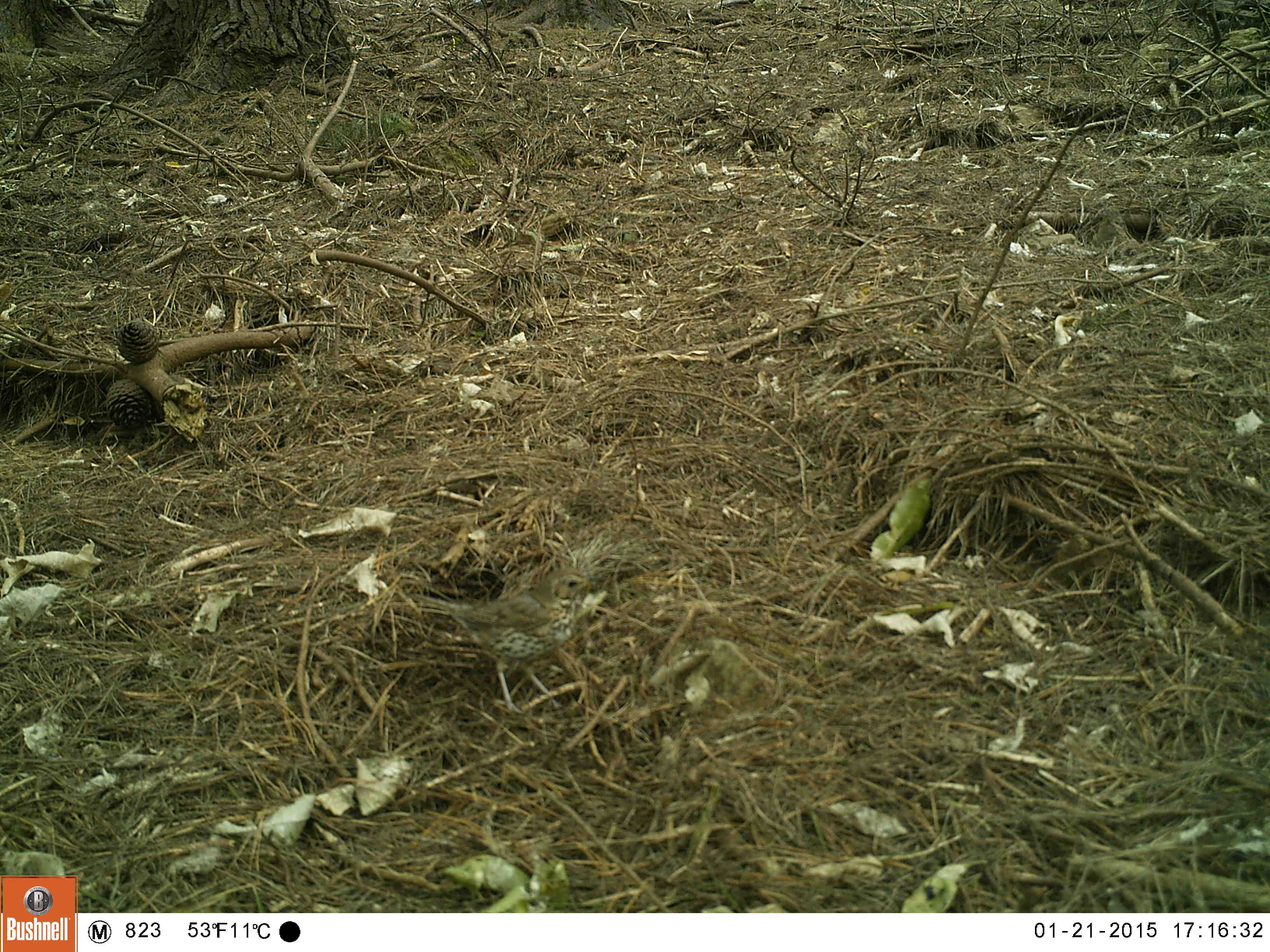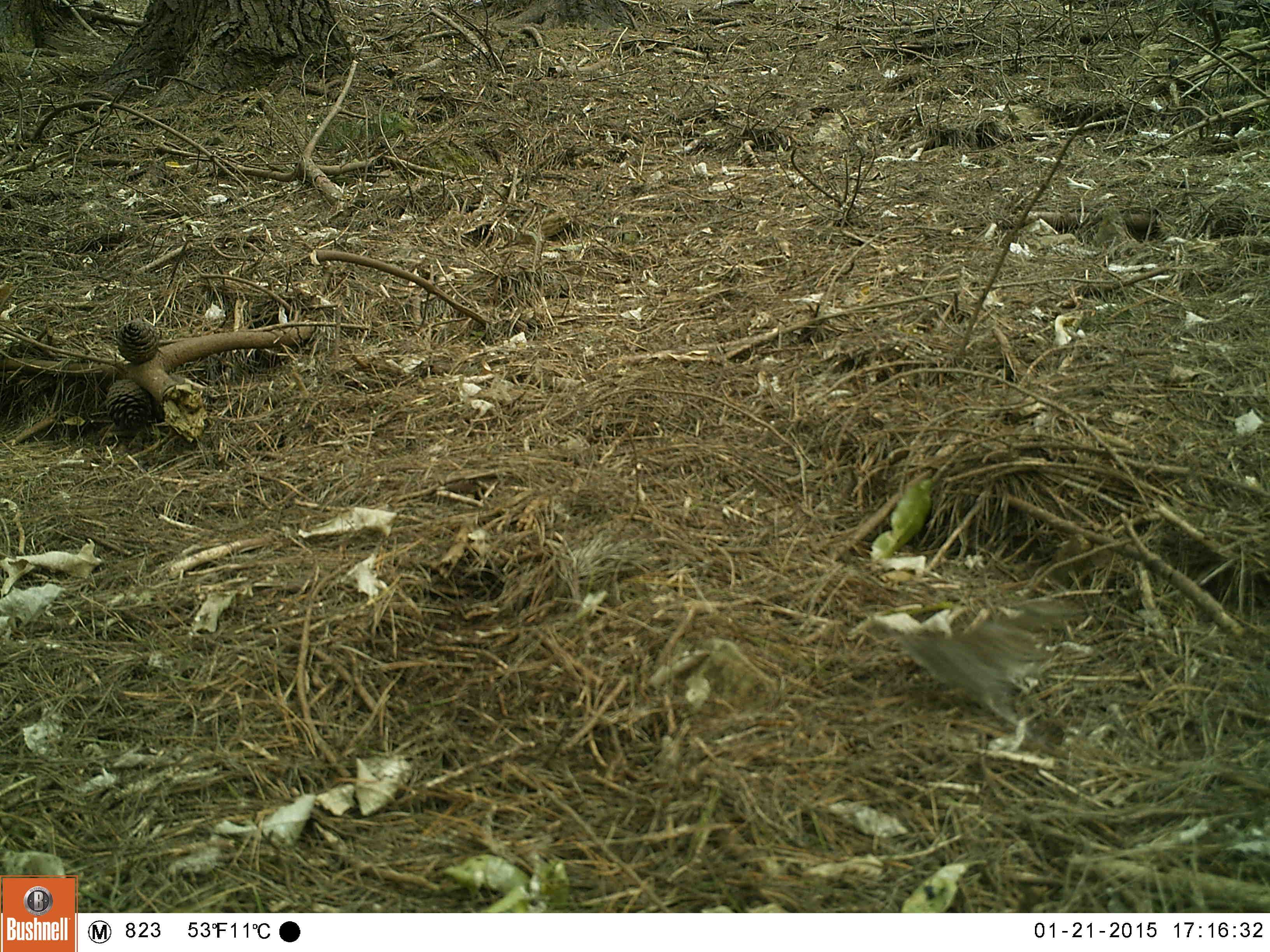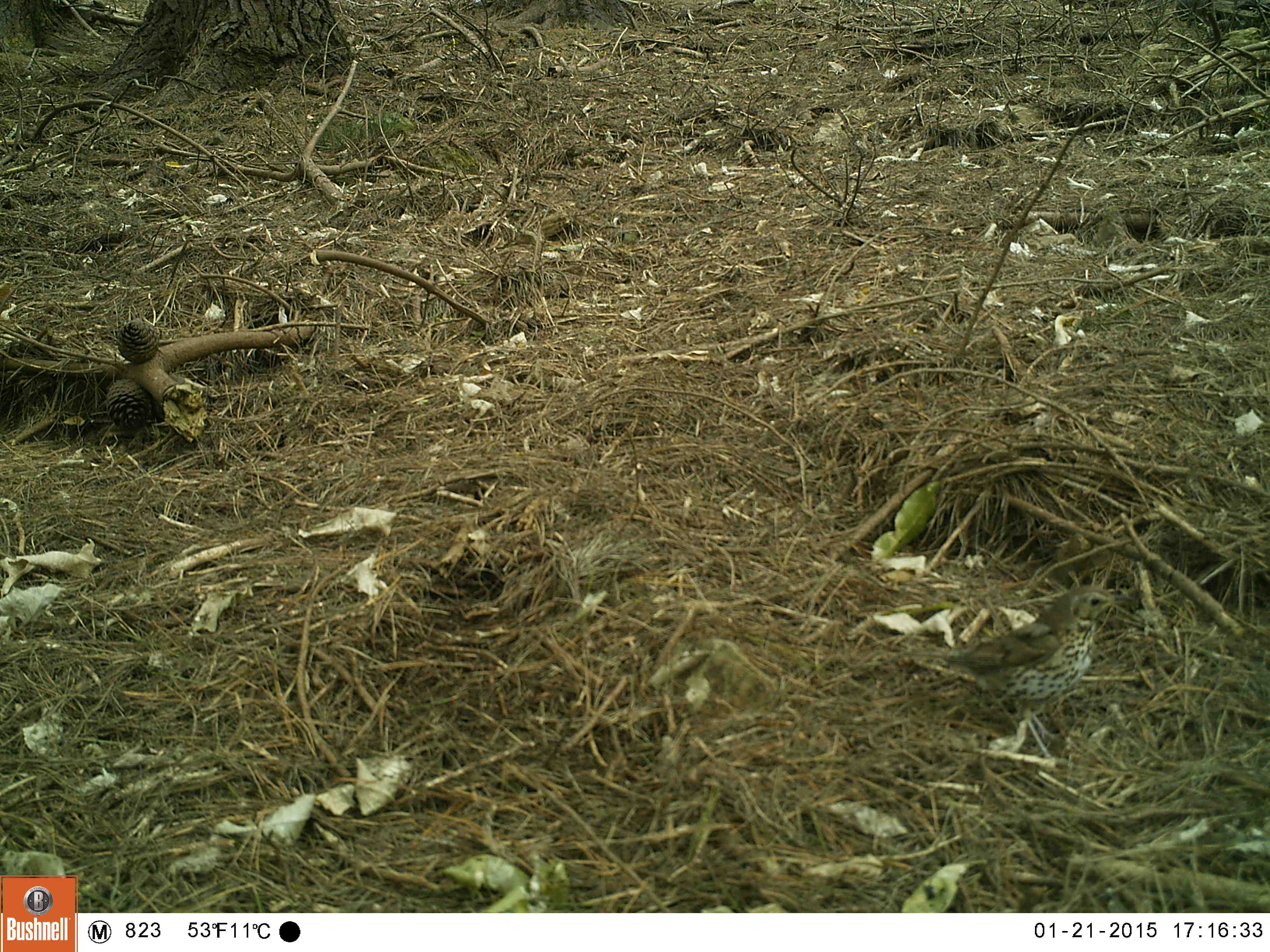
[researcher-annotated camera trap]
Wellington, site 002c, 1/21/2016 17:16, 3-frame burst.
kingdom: Animalia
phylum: Chordata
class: Aves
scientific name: Aves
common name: bird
Bird (Aves).